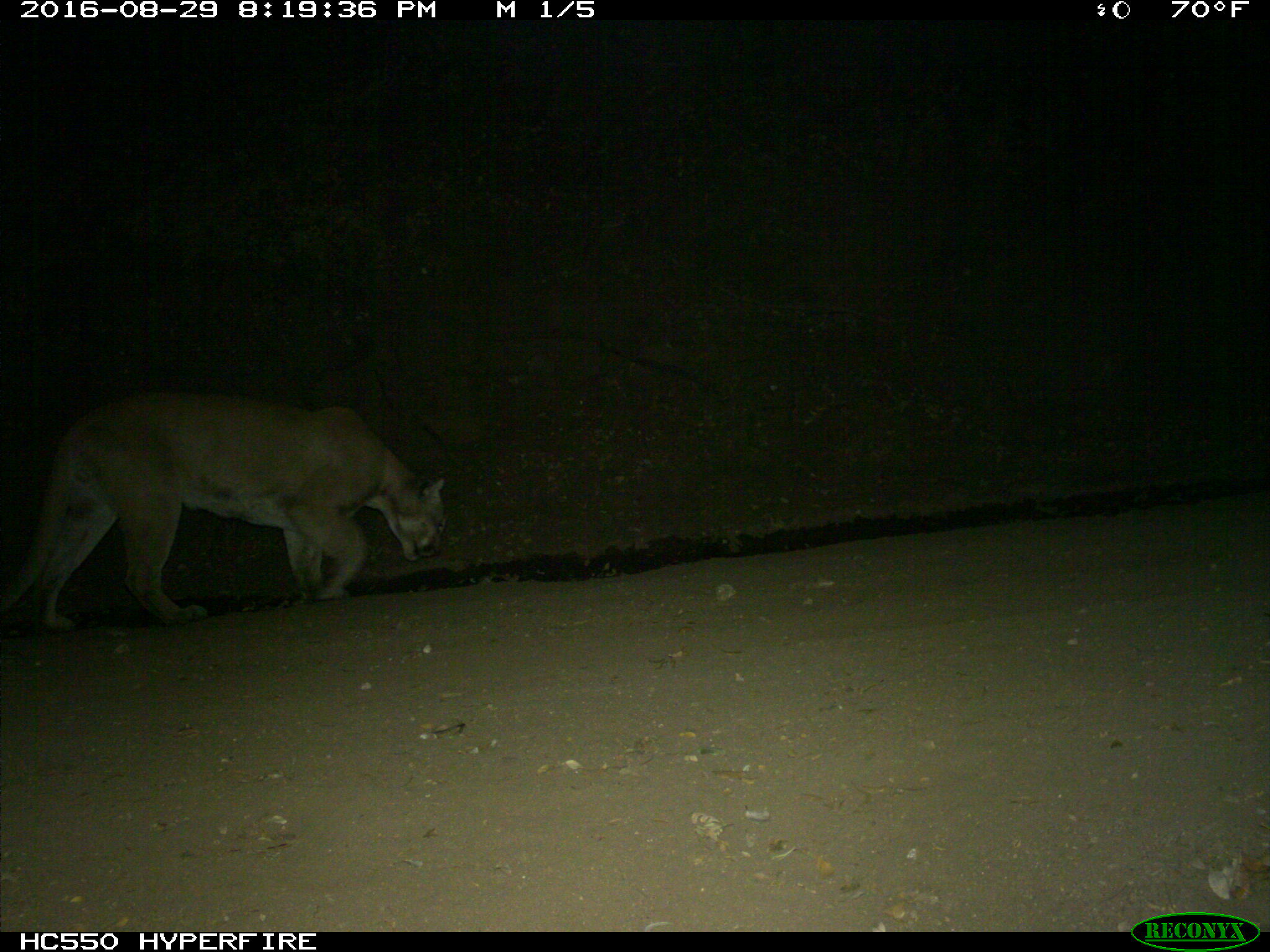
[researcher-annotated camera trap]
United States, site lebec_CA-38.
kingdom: Animalia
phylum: Chordata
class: Mammalia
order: Carnivora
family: Felidae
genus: Puma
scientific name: Puma concolor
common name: mountain lion